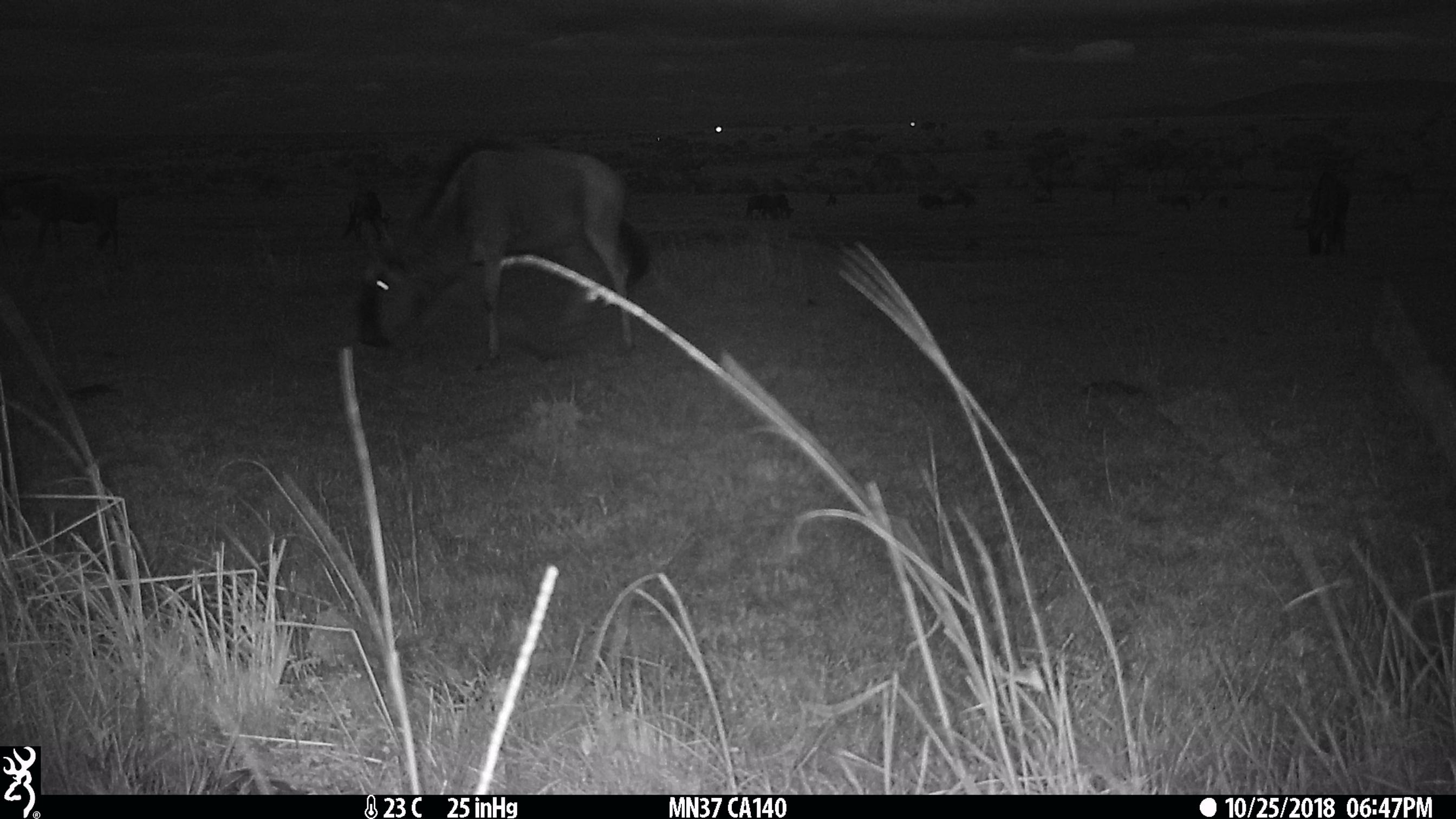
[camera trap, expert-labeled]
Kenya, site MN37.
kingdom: Animalia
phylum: Chordata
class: Mammalia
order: Artiodactyla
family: Bovidae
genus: Connochaetes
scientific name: Connochaetes taurinus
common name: blue wildebeest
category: wildebeest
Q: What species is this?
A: Wildebeest (blue wildebeest) (Connochaetes taurinus).